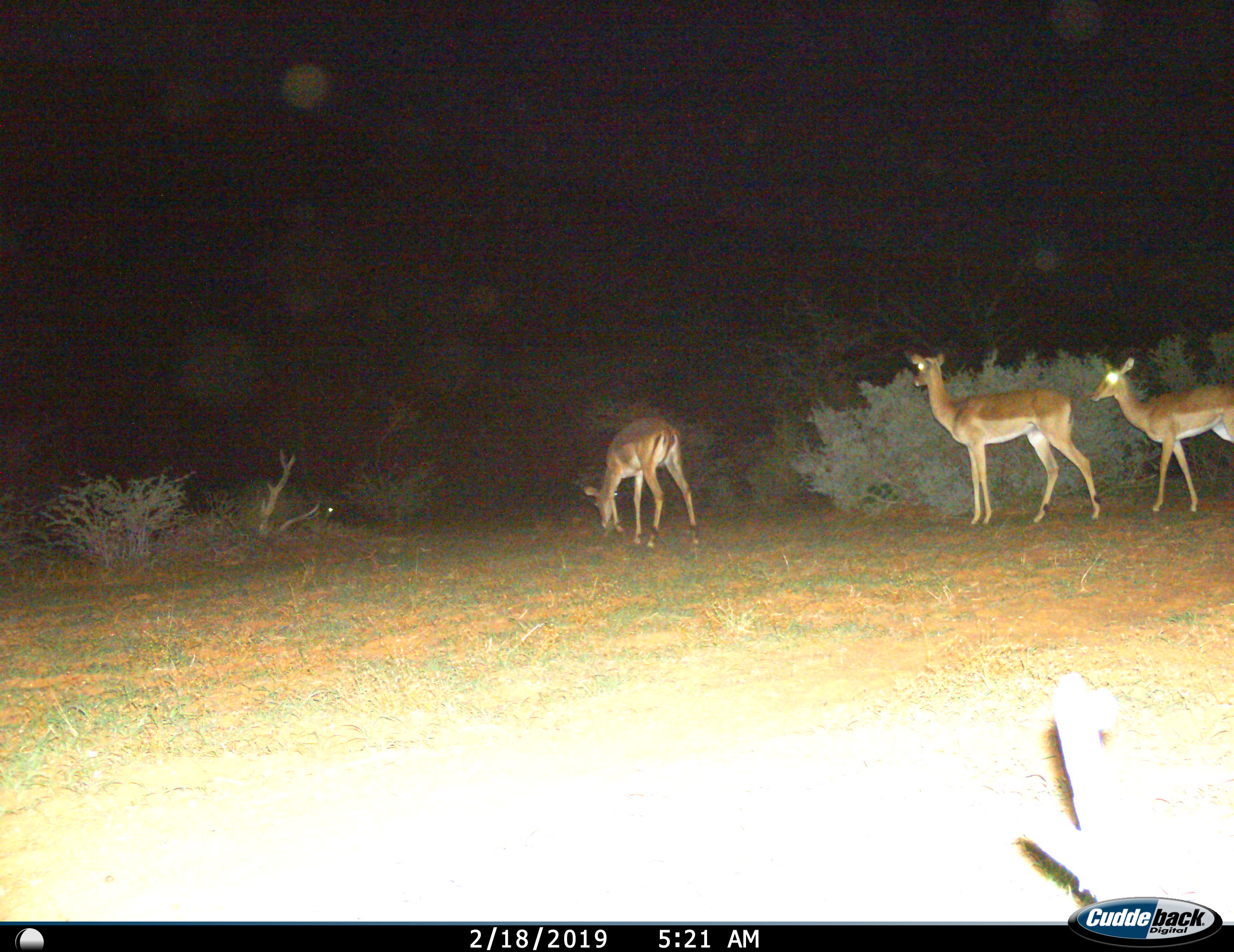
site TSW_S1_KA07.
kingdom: Animalia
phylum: Chordata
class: Mammalia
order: Artiodactyla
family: Bovidae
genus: Aepyceros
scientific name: Aepyceros melampus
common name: impala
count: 3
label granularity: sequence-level